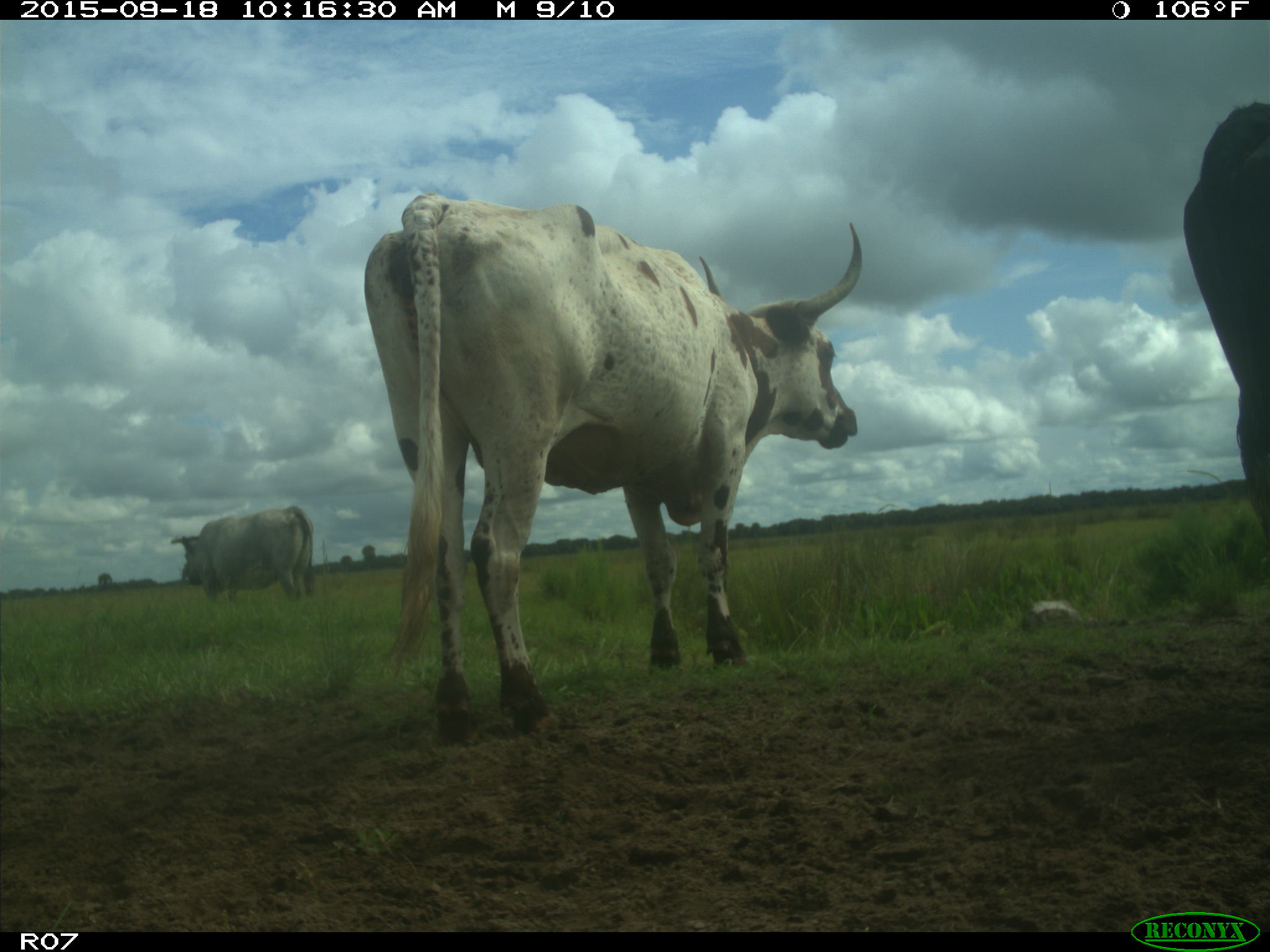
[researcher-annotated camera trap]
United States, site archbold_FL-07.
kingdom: Animalia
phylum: Chordata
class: Mammalia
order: Artiodactyla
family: Bovidae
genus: Bos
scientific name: Bos taurus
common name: domestic cow